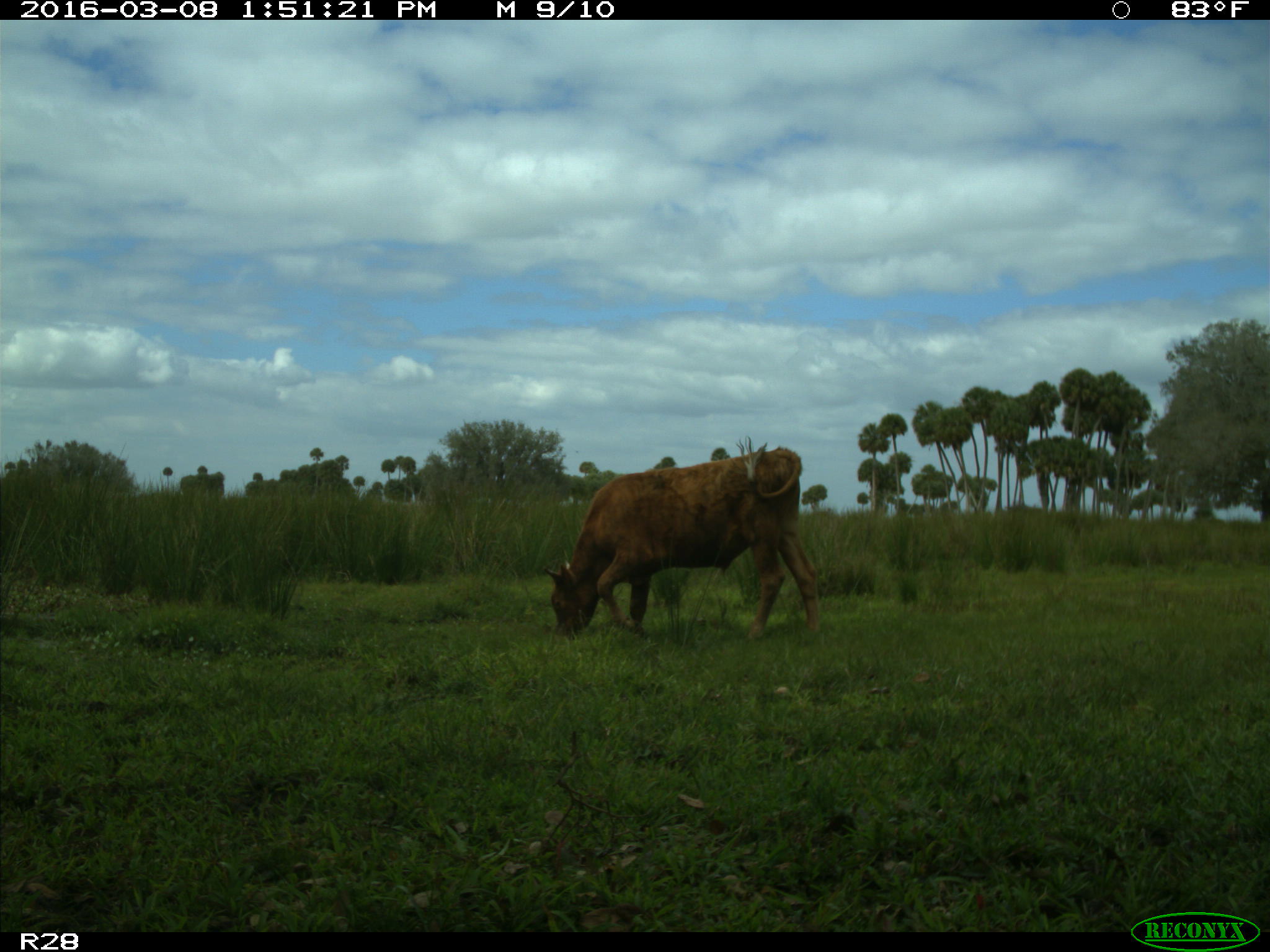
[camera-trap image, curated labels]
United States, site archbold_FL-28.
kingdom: Animalia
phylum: Chordata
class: Mammalia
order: Artiodactyla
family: Bovidae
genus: Bos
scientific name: Bos taurus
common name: domestic cow